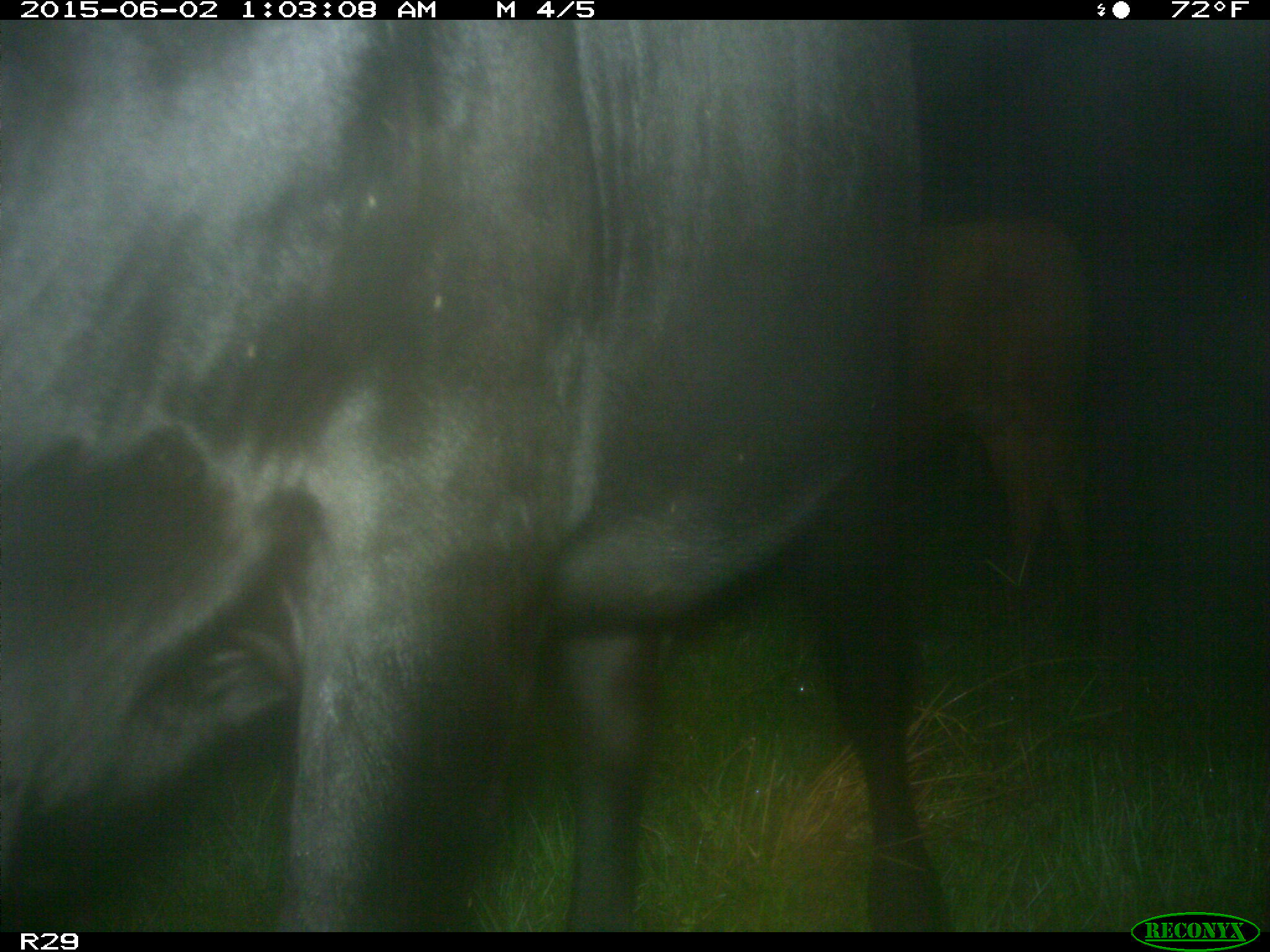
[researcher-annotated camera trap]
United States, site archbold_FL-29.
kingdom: Animalia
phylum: Chordata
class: Mammalia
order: Artiodactyla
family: Bovidae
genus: Bos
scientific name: Bos taurus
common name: domestic cow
Bos taurus (domestic cow).